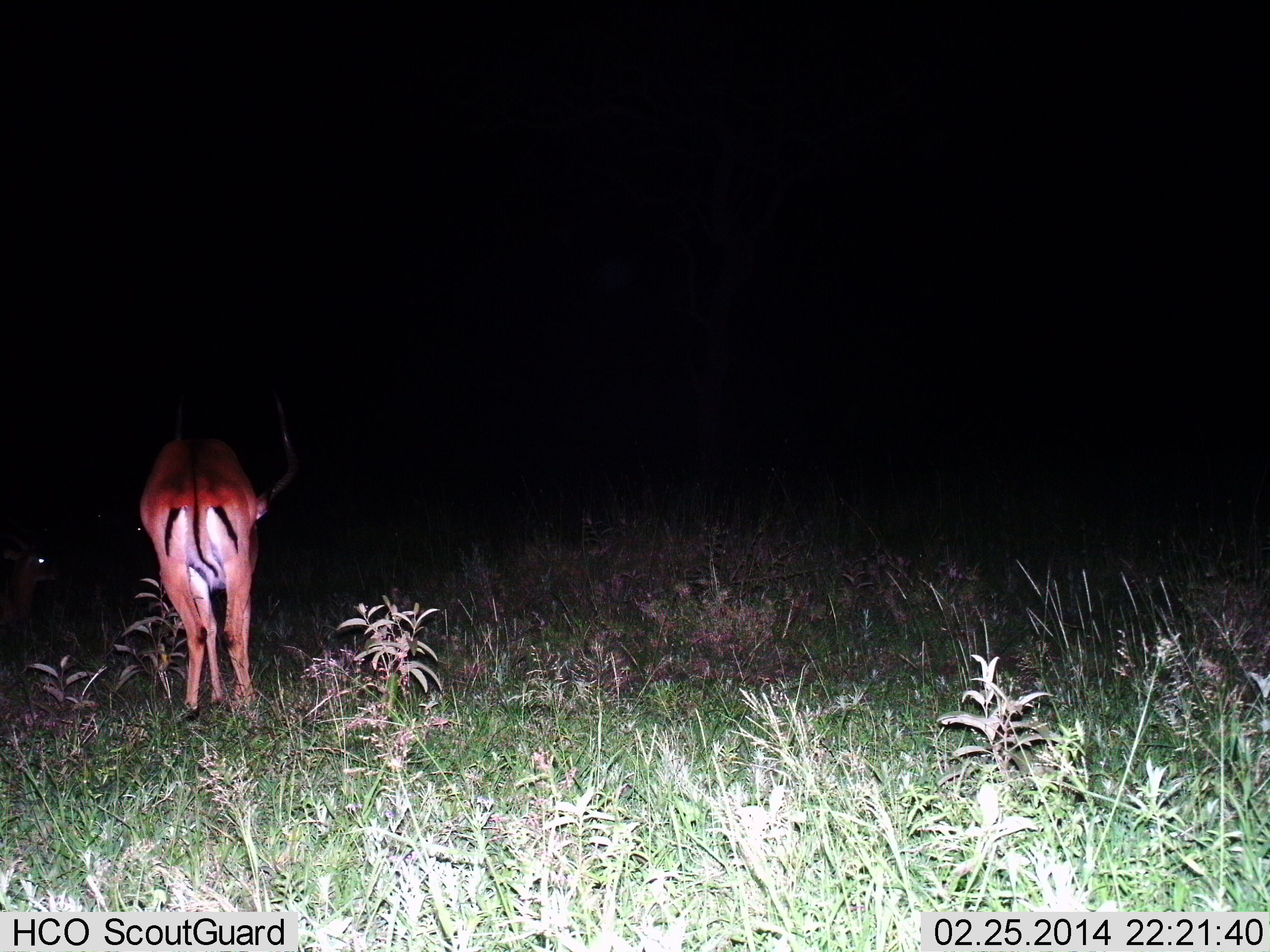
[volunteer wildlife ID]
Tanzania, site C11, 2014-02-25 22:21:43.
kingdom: Animalia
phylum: Chordata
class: Mammalia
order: Artiodactyla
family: Bovidae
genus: Aepyceros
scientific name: Aepyceros melampus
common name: impala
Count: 1.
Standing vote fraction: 60%.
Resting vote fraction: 20%.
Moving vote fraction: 30%.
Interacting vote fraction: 0%.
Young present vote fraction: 0%.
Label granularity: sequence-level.